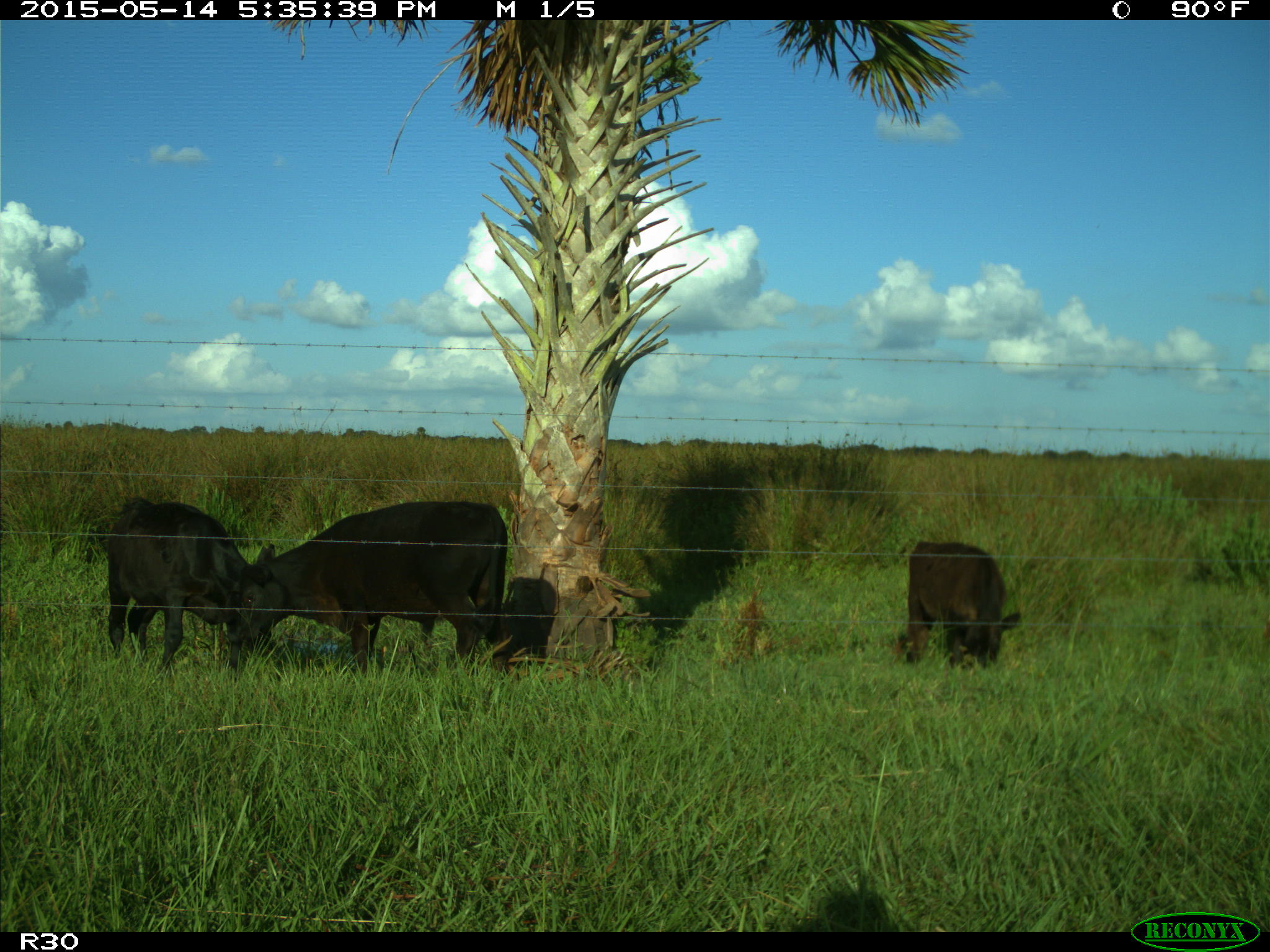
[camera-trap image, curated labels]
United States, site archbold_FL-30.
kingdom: Animalia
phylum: Chordata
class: Mammalia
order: Artiodactyla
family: Bovidae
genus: Bos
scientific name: Bos taurus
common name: domestic cow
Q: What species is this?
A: Bos taurus (domestic cow).